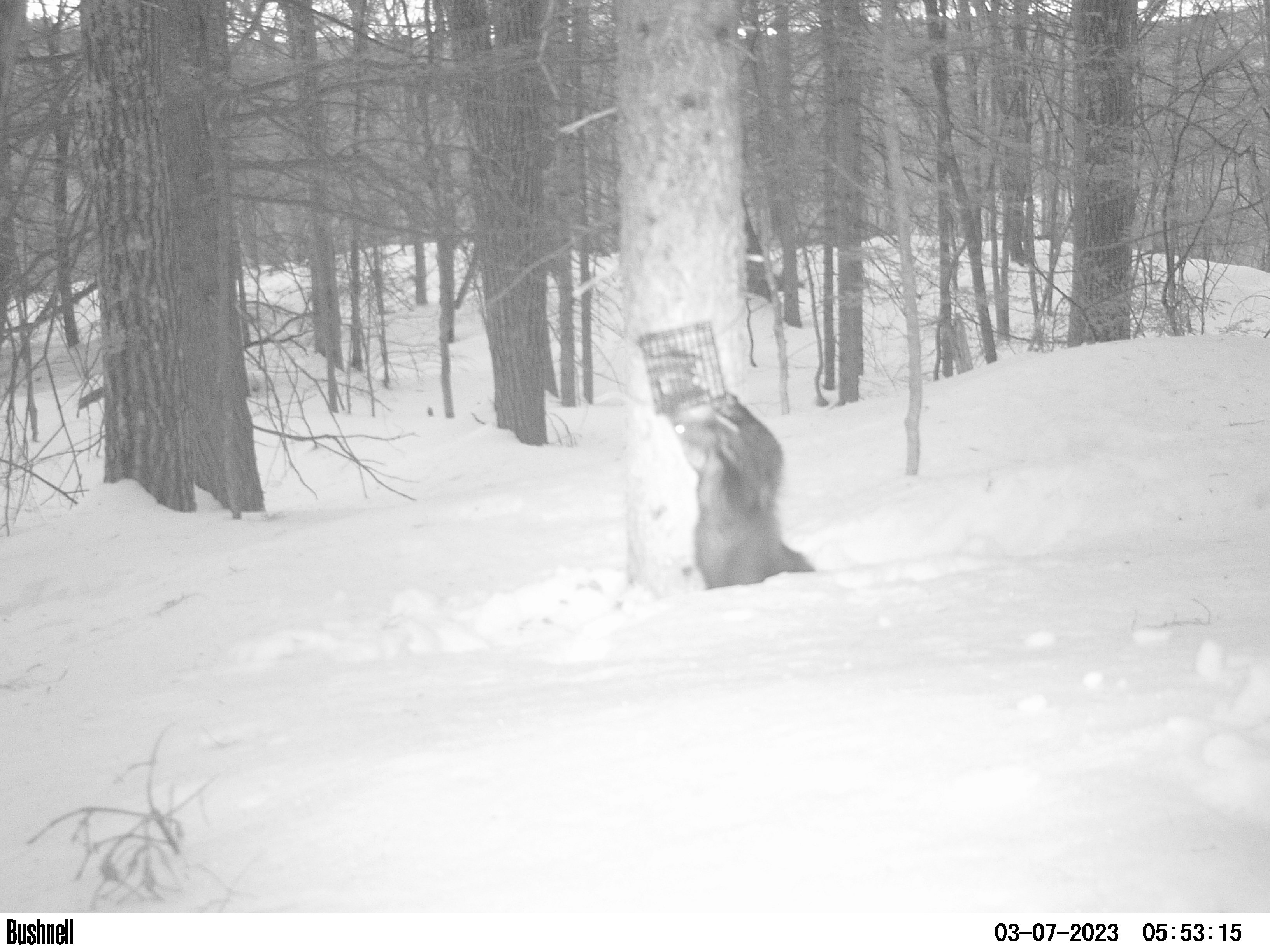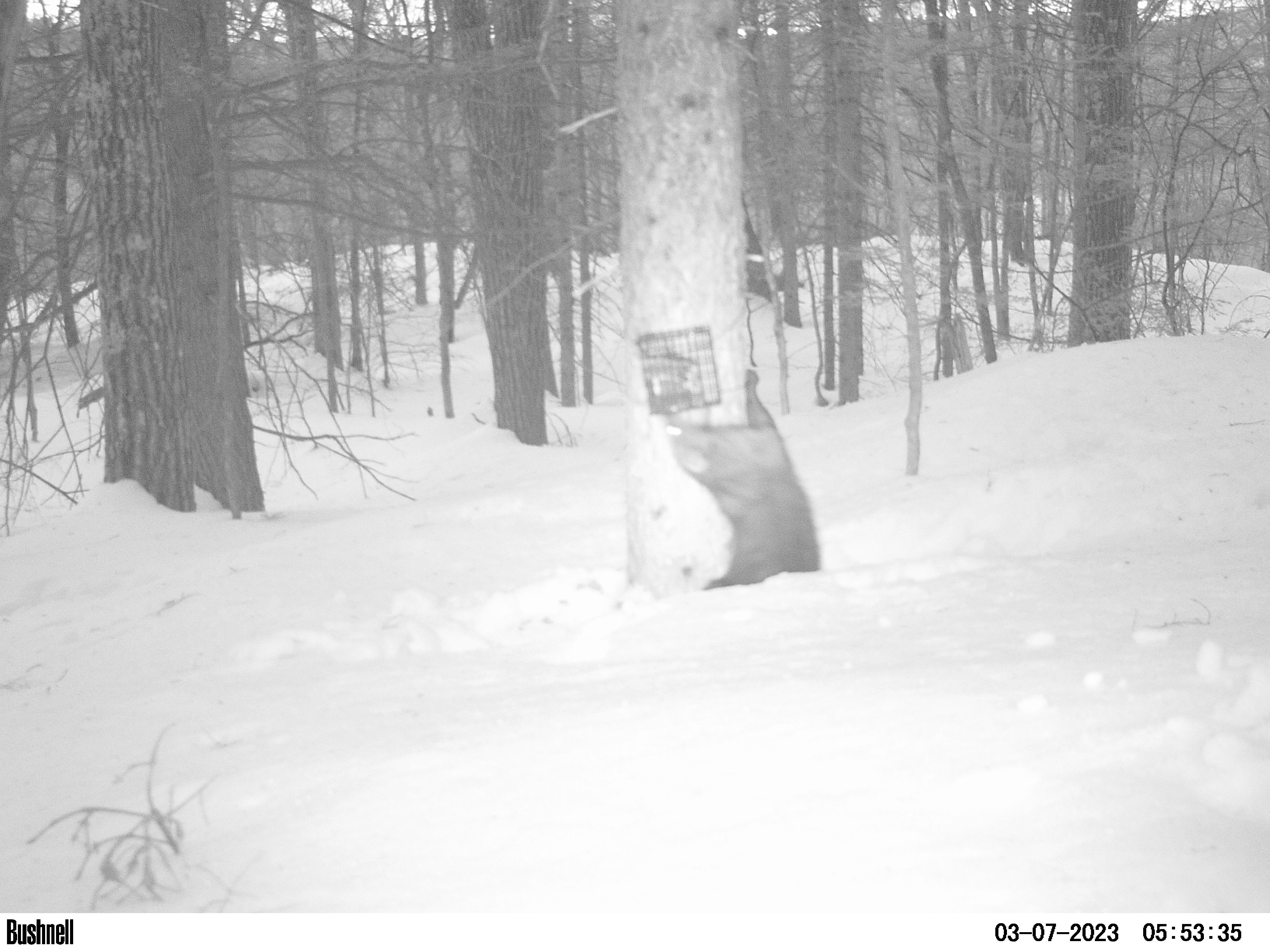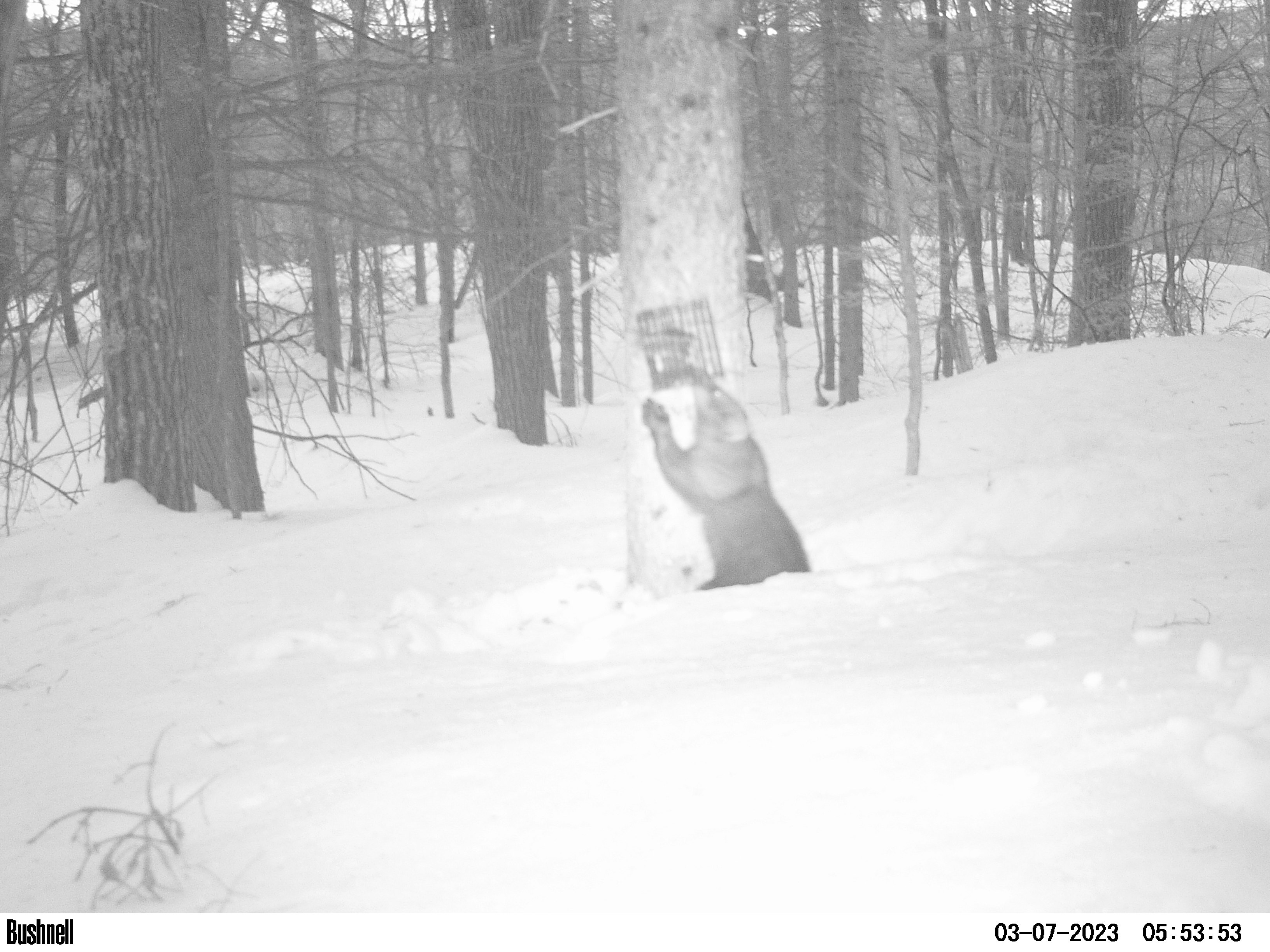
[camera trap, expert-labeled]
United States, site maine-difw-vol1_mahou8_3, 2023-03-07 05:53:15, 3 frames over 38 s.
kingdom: Animalia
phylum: Chordata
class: Mammalia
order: Carnivora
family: Mustelidae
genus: Pekania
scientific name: Pekania pennanti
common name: fisher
Fisher (Pekania pennanti).